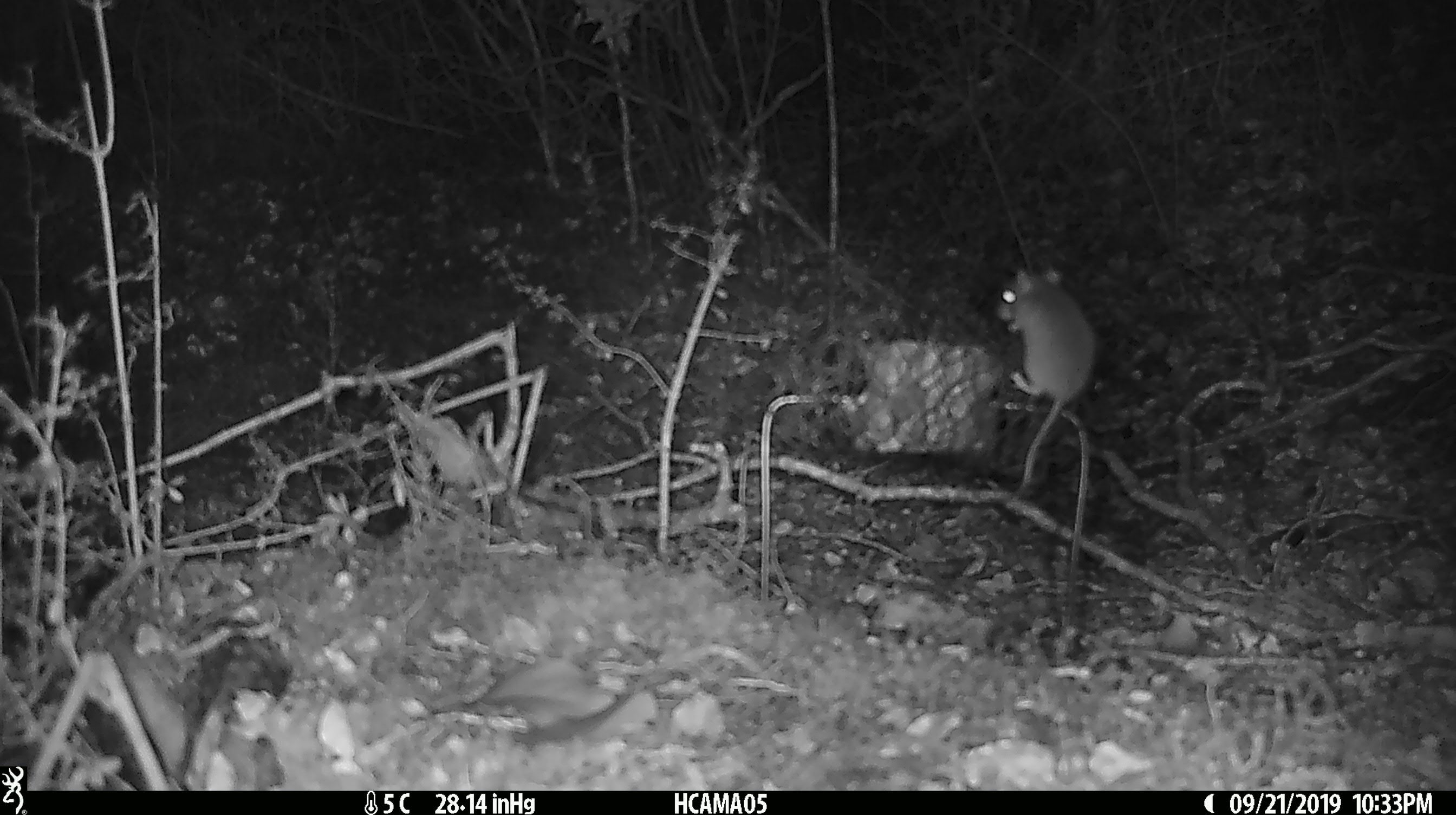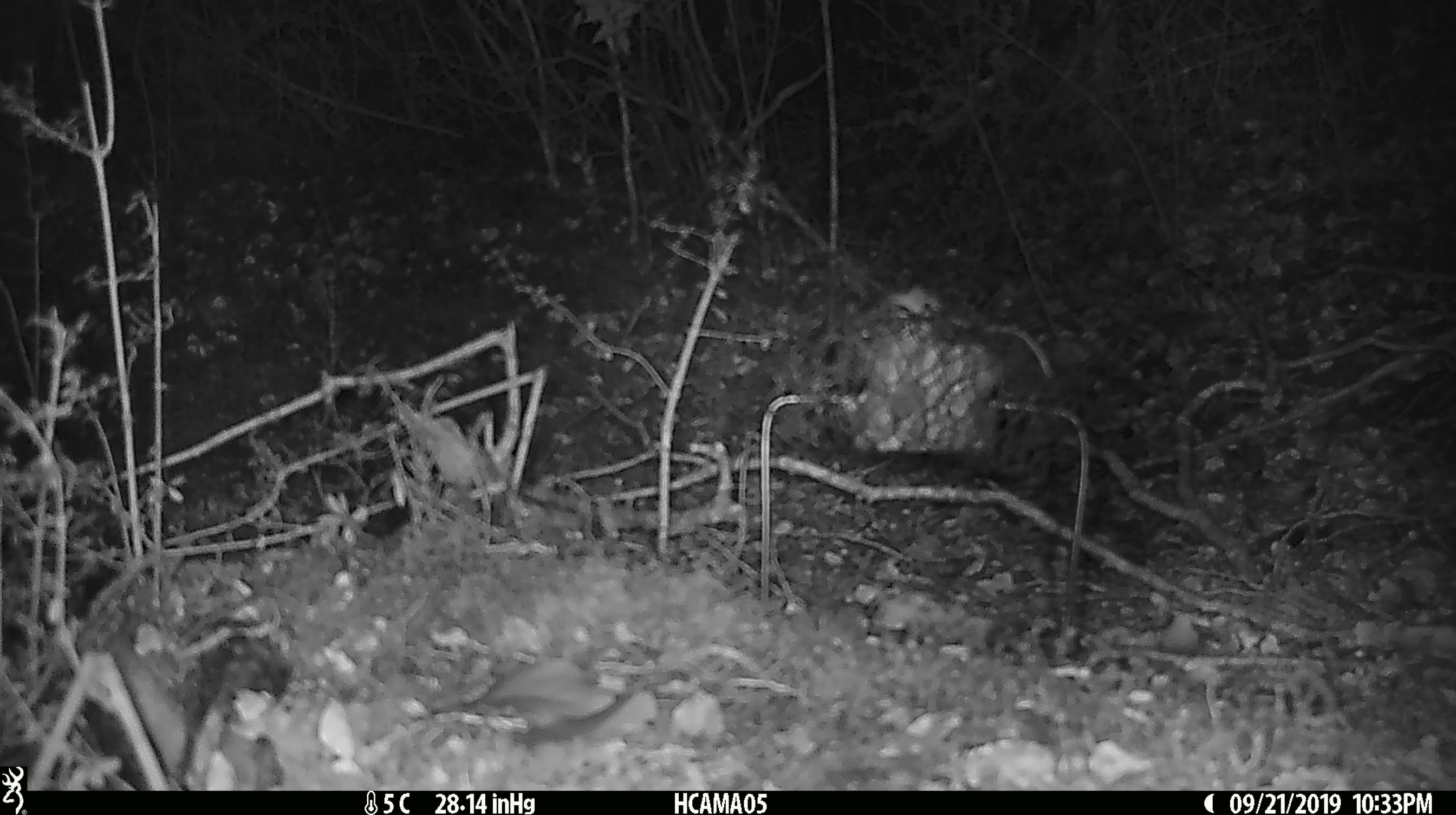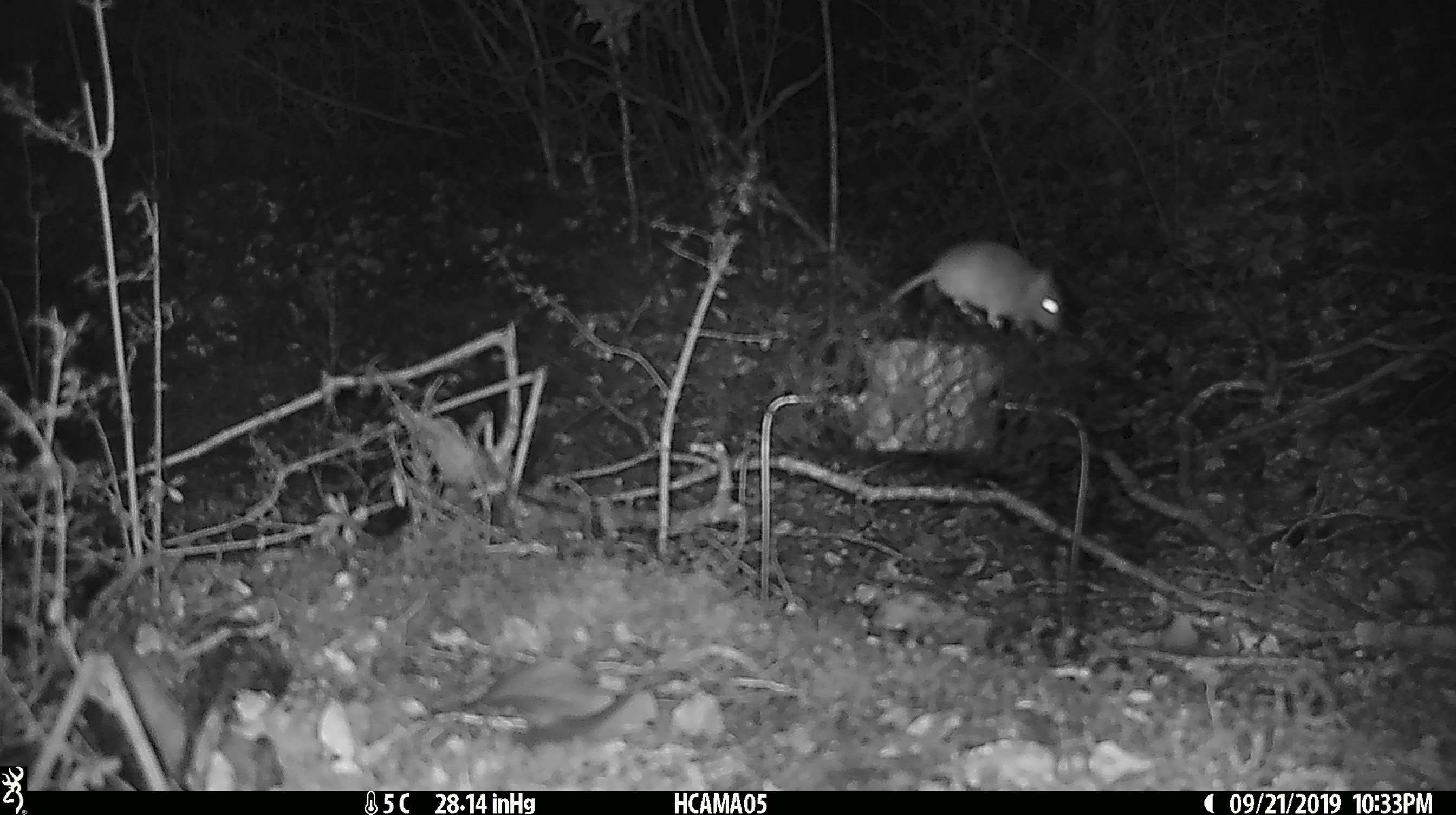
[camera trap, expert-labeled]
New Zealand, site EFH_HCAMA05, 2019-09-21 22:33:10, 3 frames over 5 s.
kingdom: Animalia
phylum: Chordata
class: Mammalia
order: Rodentia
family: Muridae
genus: Mus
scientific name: Mus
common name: mouse